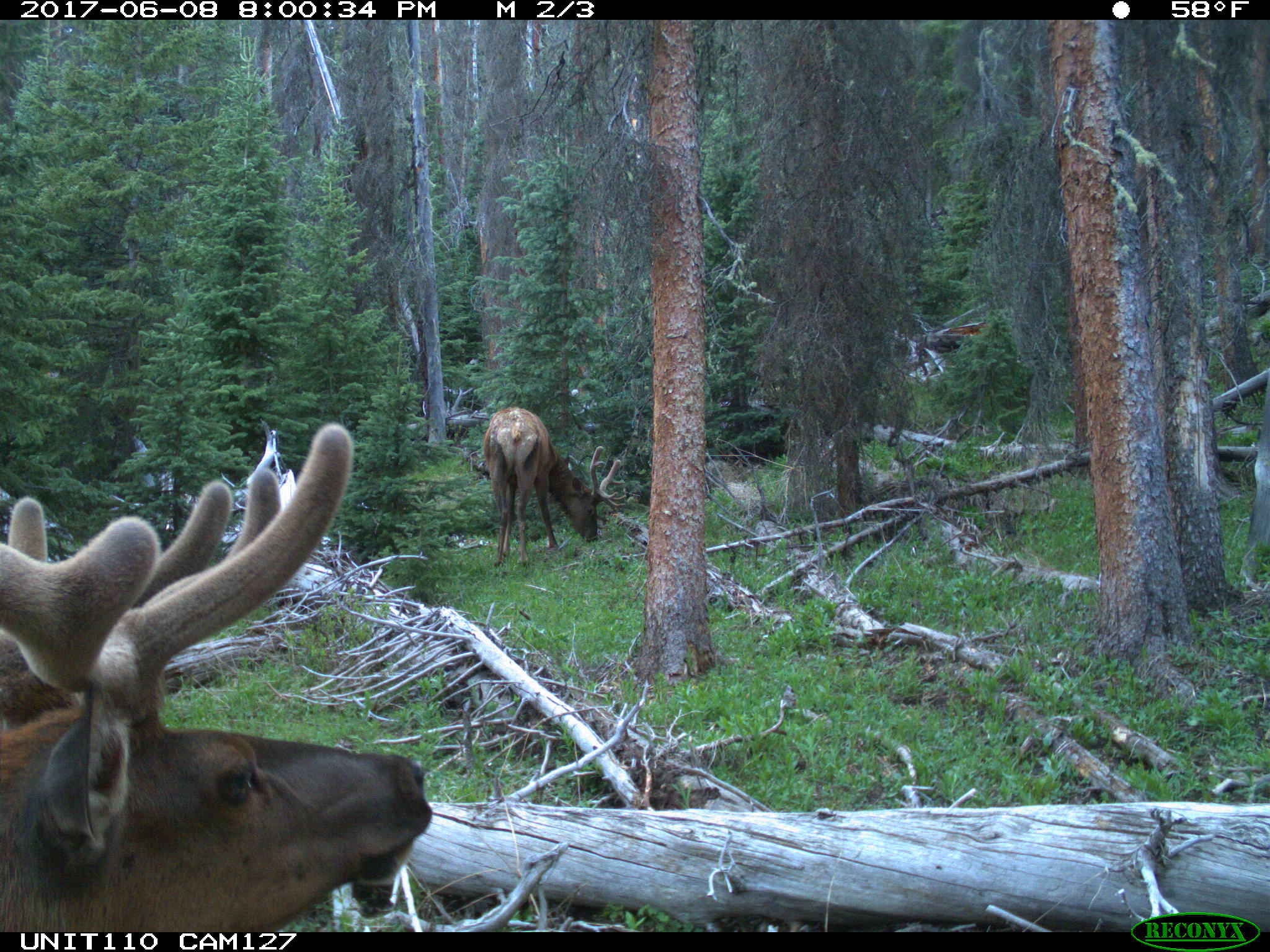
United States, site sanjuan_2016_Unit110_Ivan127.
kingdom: Animalia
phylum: Chordata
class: Mammalia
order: Artiodactyla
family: Cervidae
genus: Cervus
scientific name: Cervus elaphus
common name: red deer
Cervus elaphus (red deer).